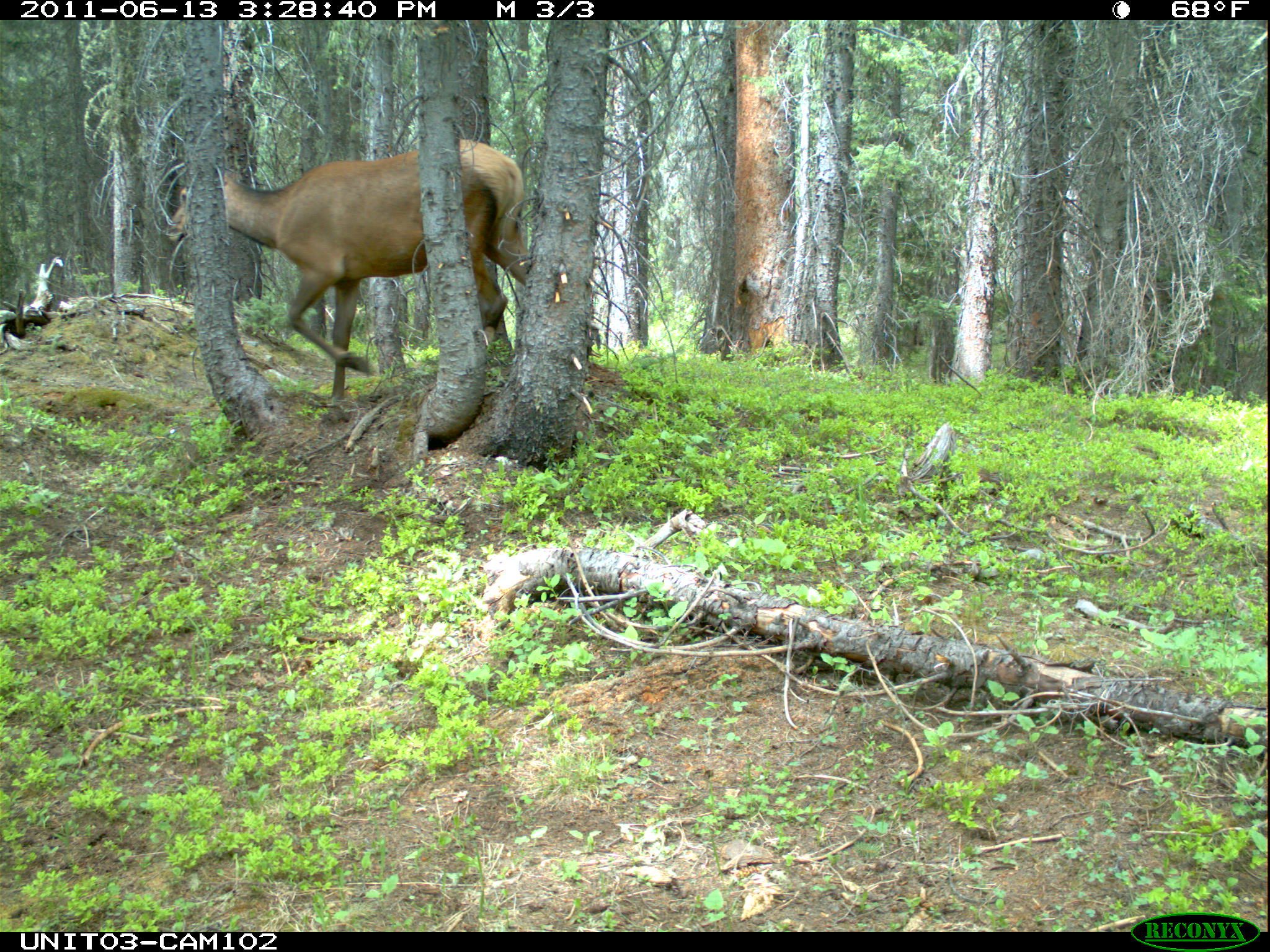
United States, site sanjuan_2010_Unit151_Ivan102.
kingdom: Animalia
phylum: Chordata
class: Mammalia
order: Artiodactyla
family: Cervidae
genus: Cervus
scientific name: Cervus elaphus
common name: red deer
Cervus elaphus (red deer).